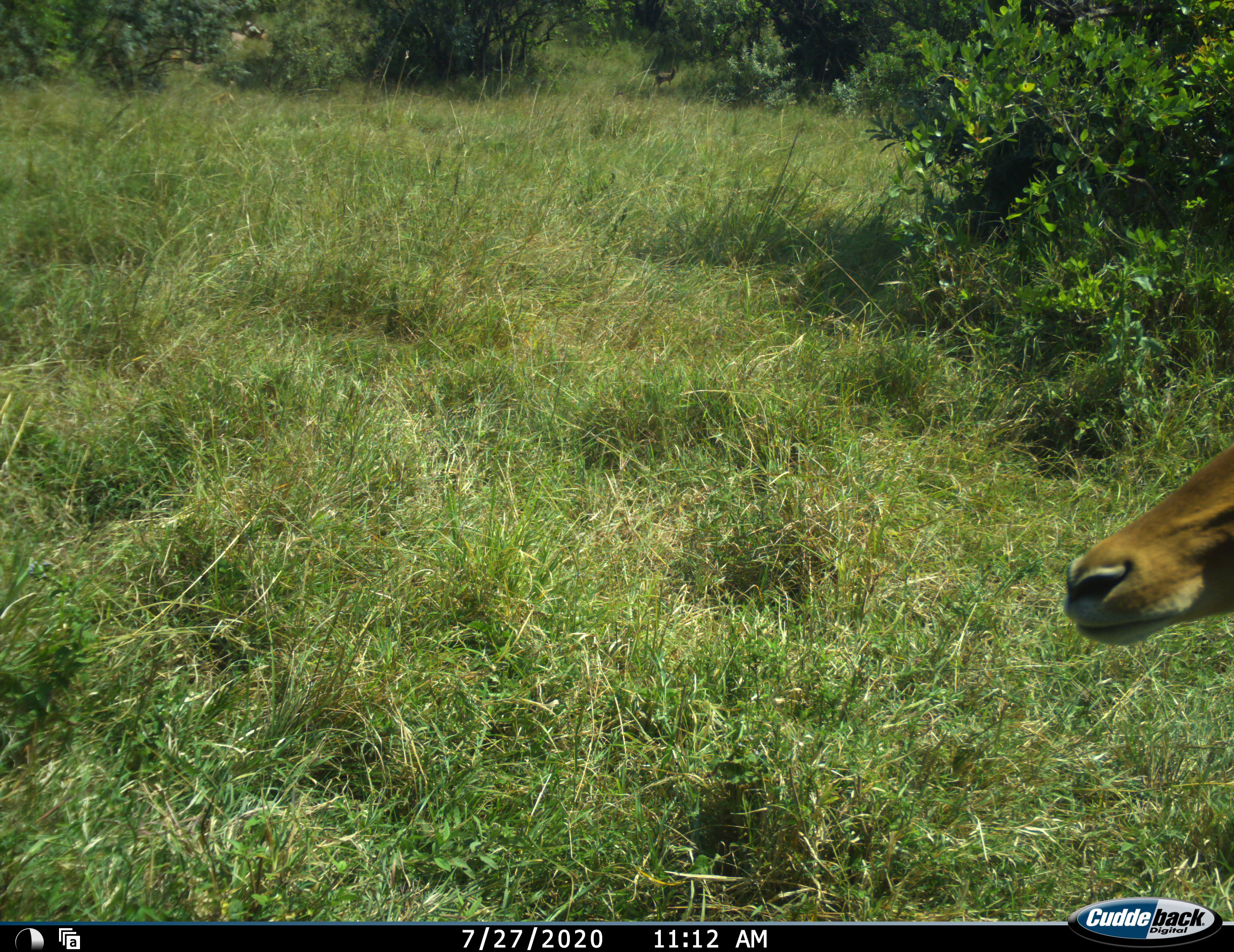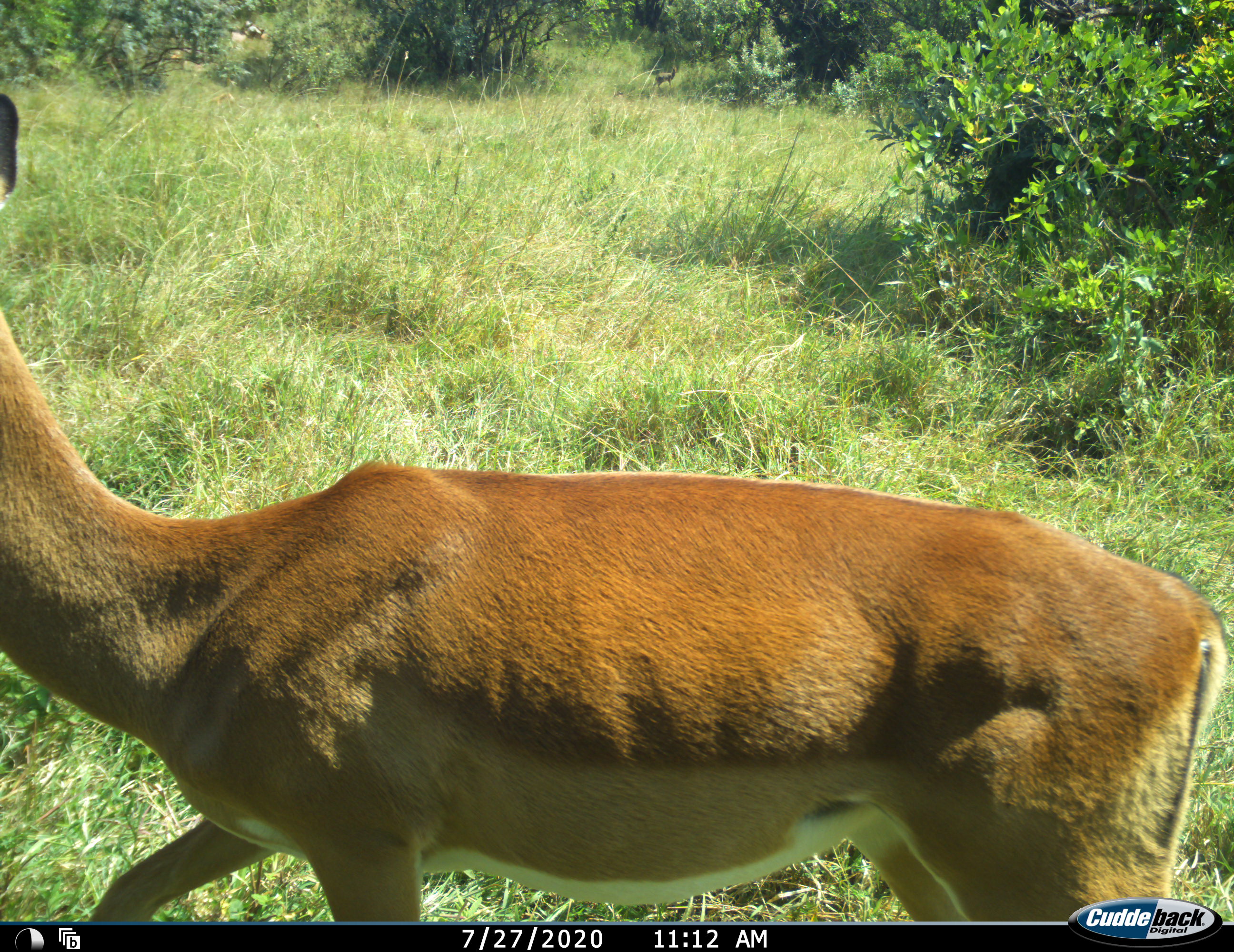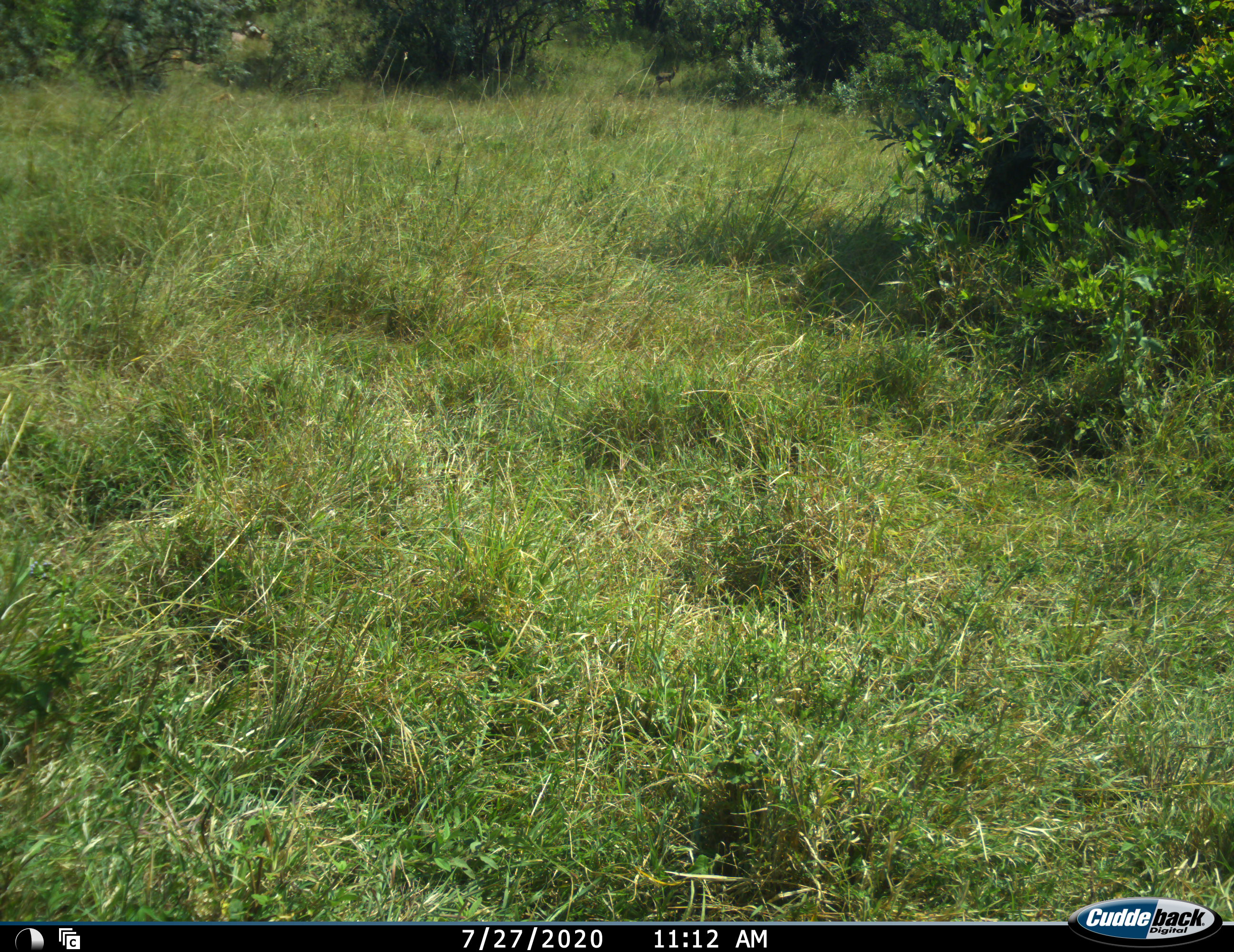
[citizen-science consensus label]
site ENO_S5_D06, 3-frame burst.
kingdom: Animalia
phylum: Chordata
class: Mammalia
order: Artiodactyla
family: Bovidae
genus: Aepyceros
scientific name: Aepyceros melampus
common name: impala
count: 1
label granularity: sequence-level